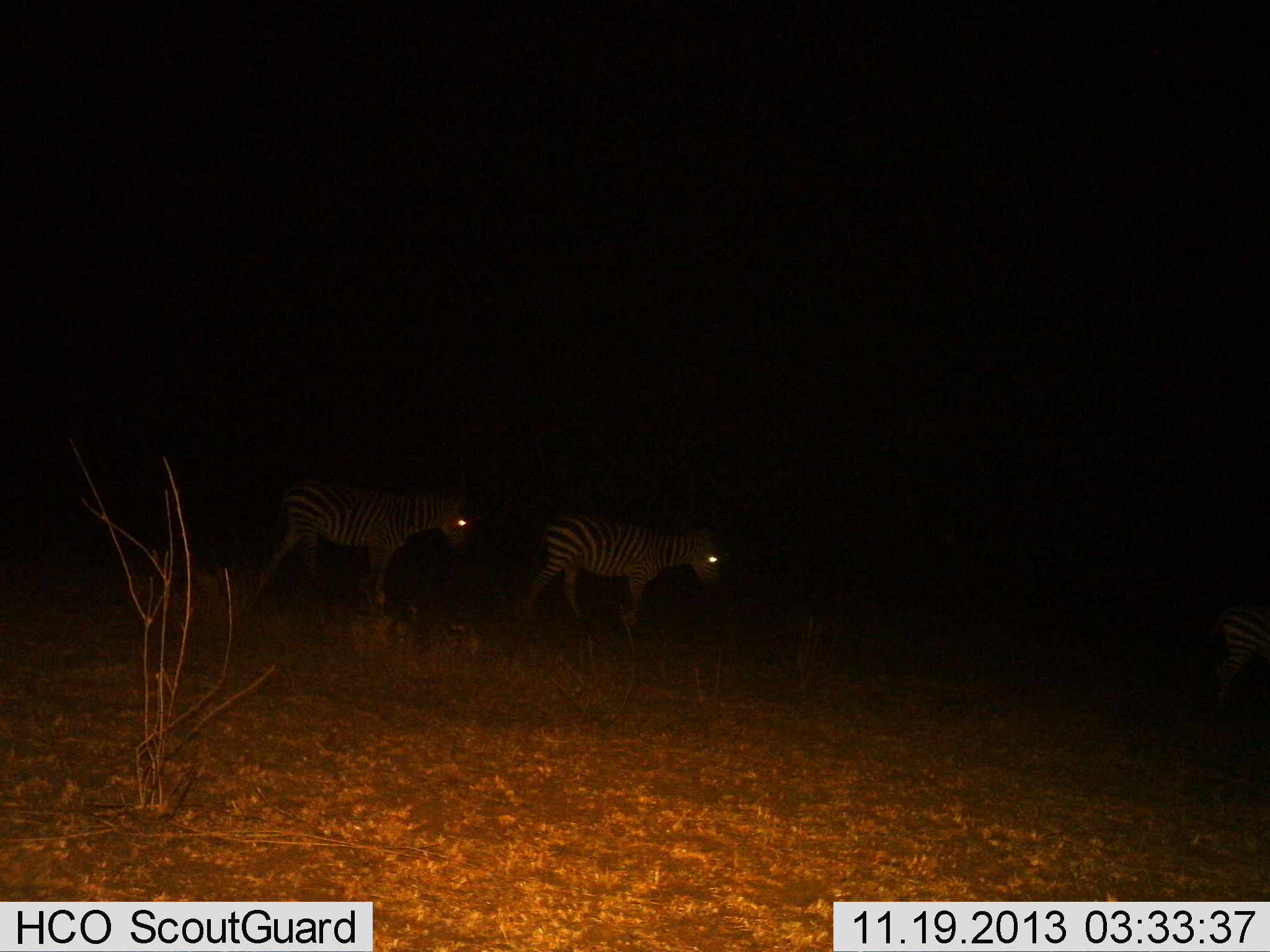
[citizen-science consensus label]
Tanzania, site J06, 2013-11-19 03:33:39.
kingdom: Animalia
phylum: Chordata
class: Mammalia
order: Perissodactyla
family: Equidae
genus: Equus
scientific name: Equus quagga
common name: plains zebra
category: zebra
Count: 2.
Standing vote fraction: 31%.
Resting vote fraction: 0%.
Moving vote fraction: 74%.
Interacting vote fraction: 2%.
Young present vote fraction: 0%.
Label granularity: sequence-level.